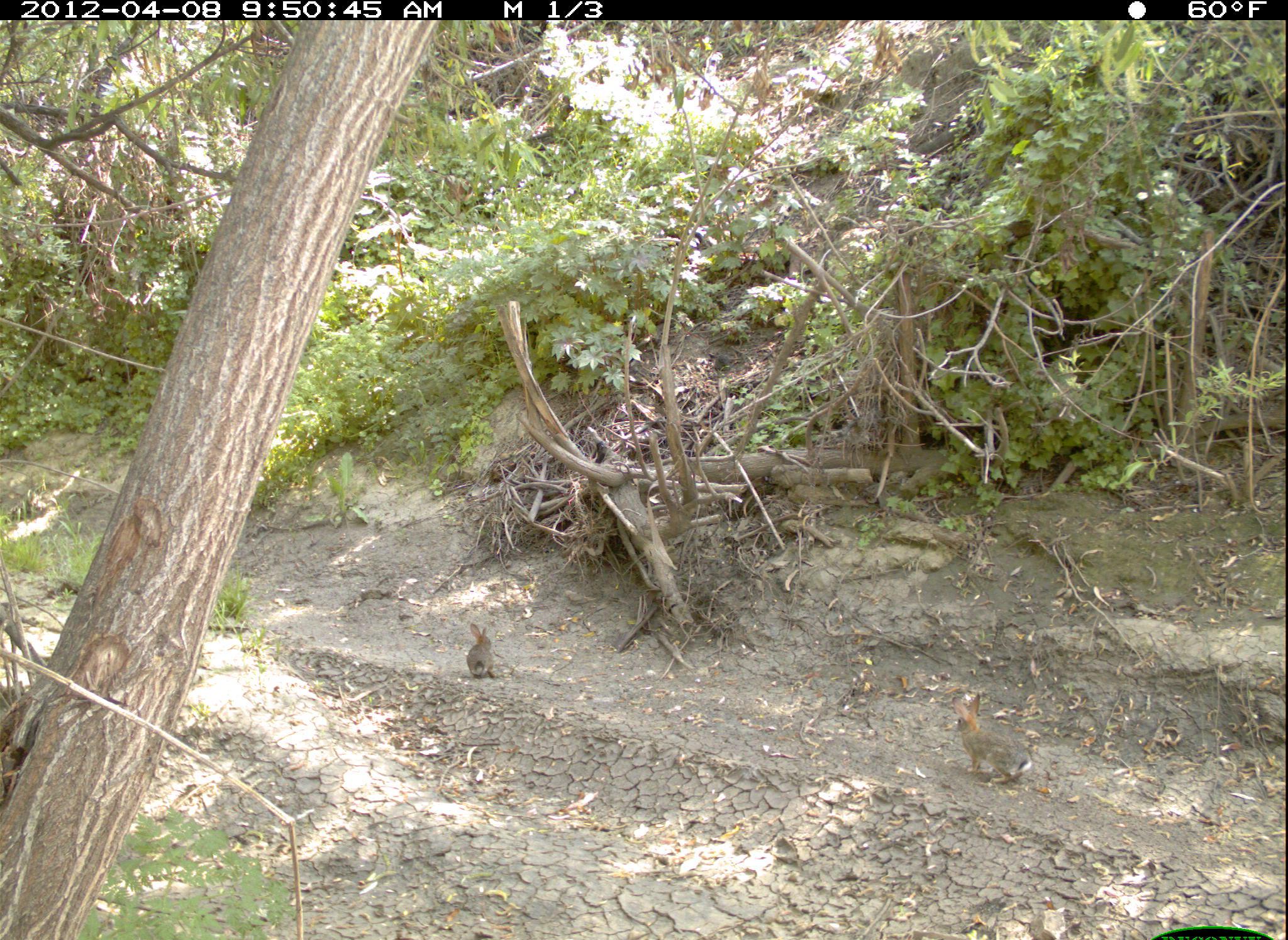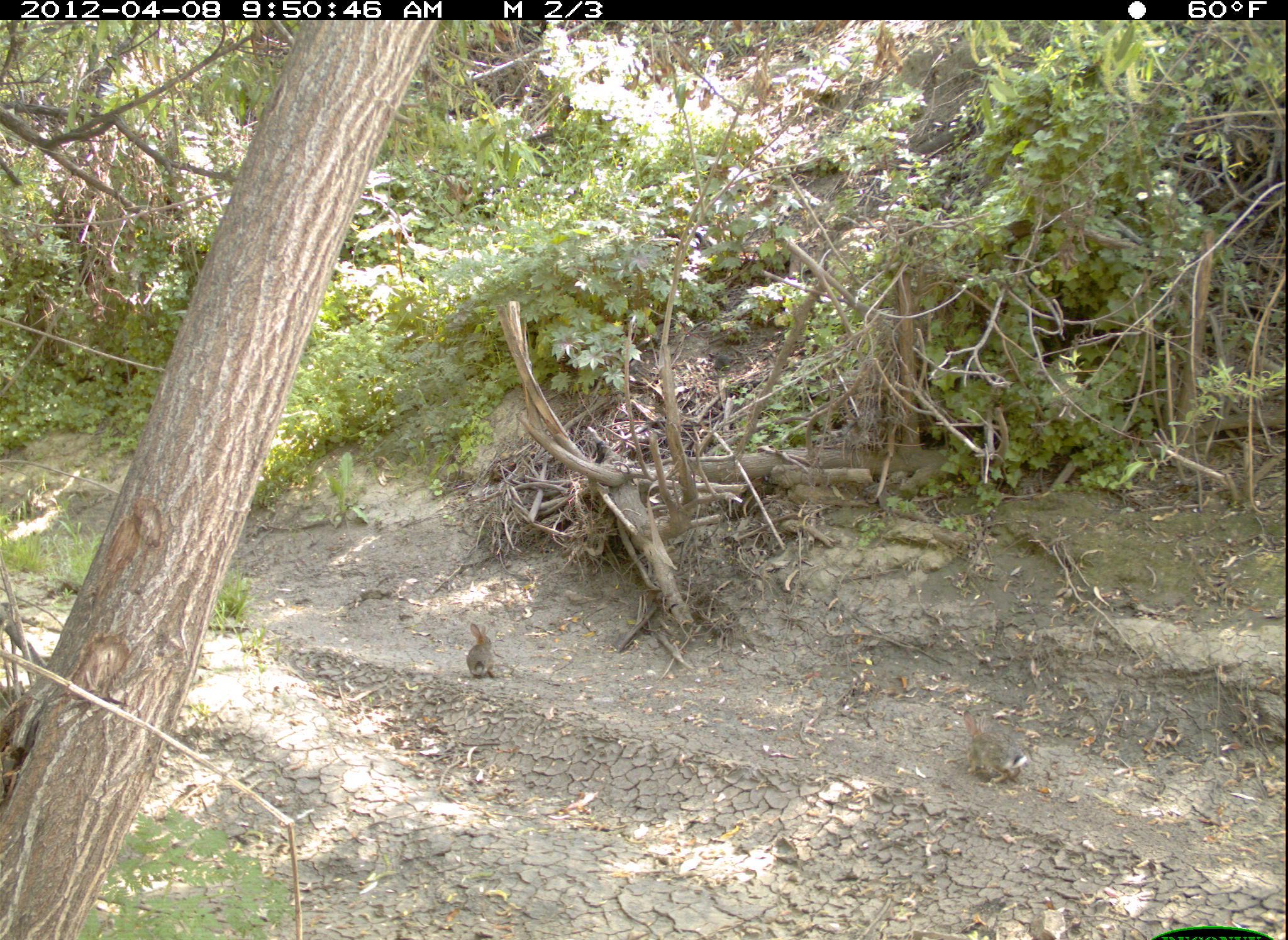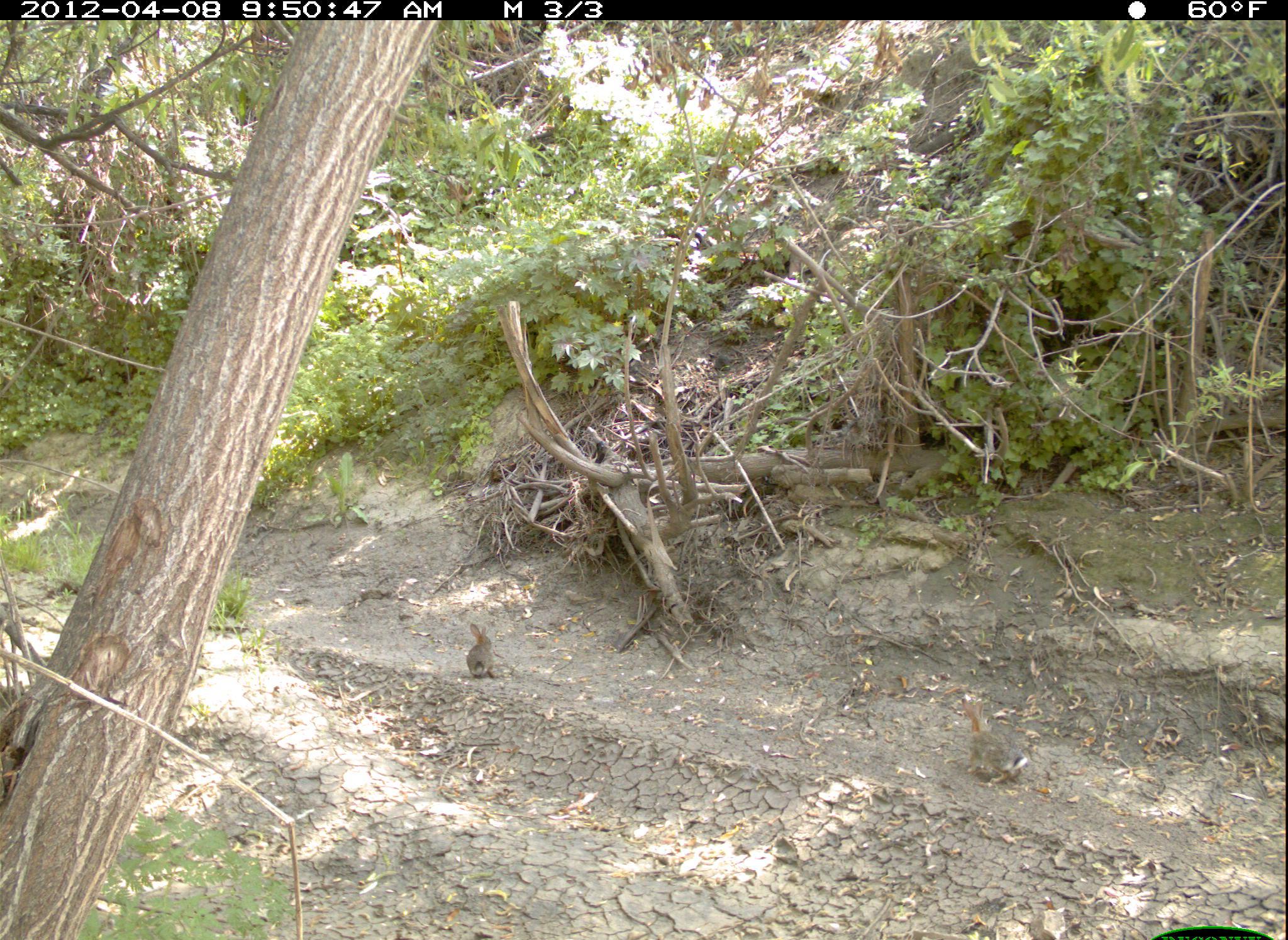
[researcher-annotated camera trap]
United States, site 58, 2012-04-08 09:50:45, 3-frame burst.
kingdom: Animalia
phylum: Chordata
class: Mammalia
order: Lagomorpha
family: Leporidae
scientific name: Leporidae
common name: rabbits and hares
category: rabbit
Rabbit (rabbits and hares) (Leporidae).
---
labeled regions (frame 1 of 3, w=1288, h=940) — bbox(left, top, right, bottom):
rabbit: bbox(951, 693, 1032, 792); bbox(466, 622, 497, 680)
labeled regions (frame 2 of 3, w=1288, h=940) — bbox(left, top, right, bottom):
rabbit: bbox(958, 708, 1031, 789); bbox(465, 620, 499, 679)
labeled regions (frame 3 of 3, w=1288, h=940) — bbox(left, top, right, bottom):
rabbit: bbox(961, 697, 1029, 787); bbox(465, 622, 501, 680)